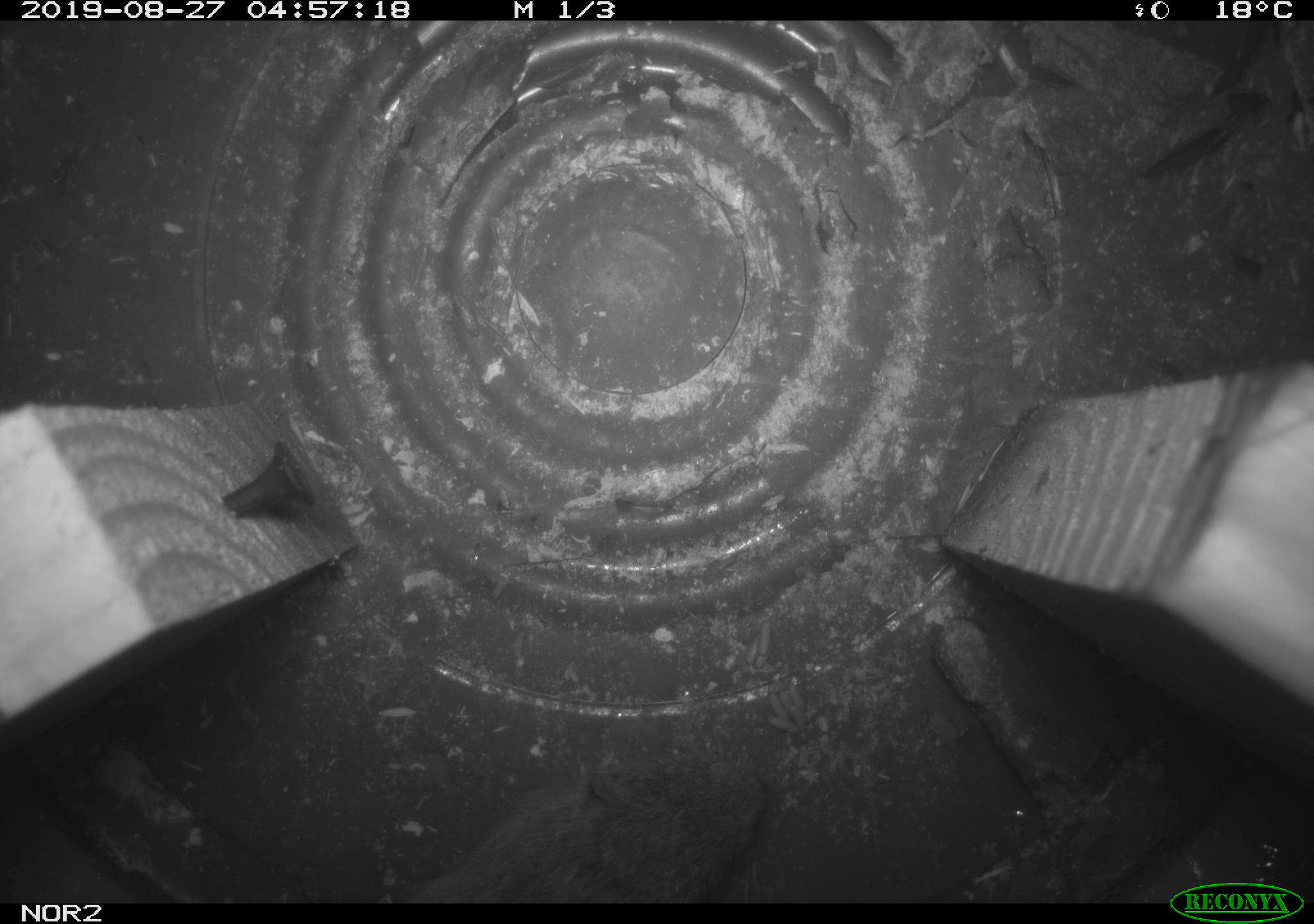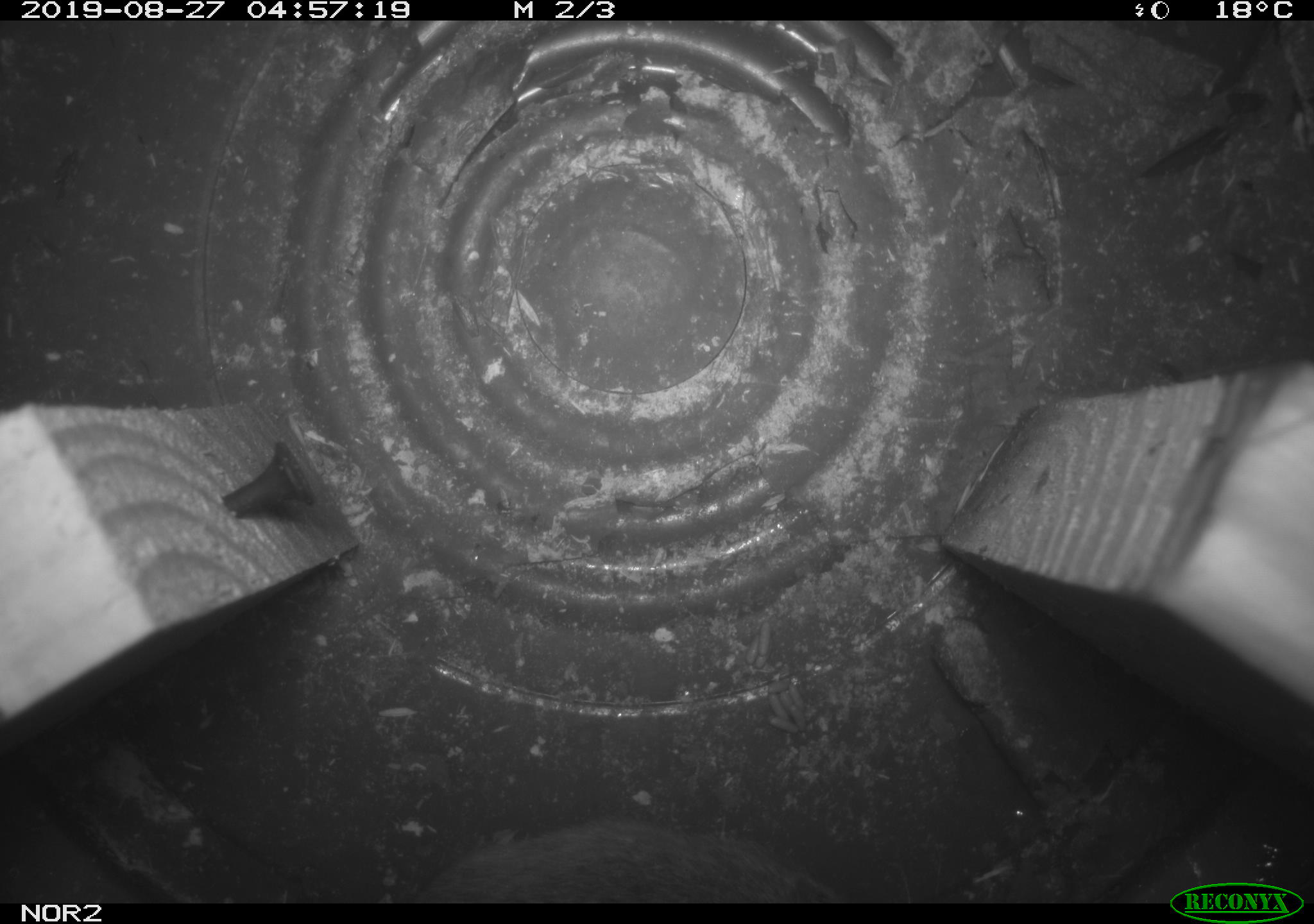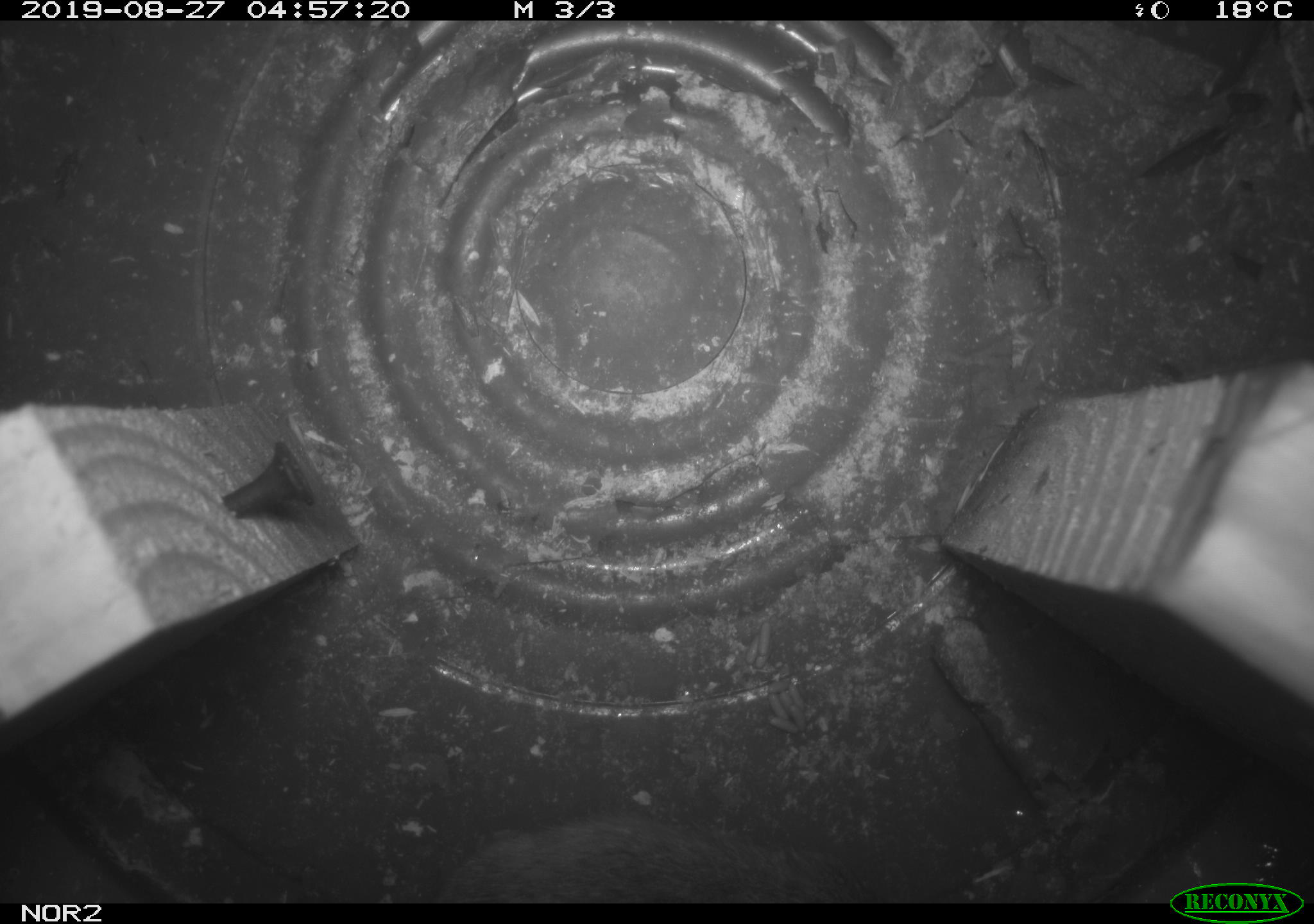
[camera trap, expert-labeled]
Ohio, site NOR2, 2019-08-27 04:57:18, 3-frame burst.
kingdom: Animalia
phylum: Chordata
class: Mammalia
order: Rodentia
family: Cricetidae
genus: Microtus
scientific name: Microtus pennsylvanicus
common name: meadow vole